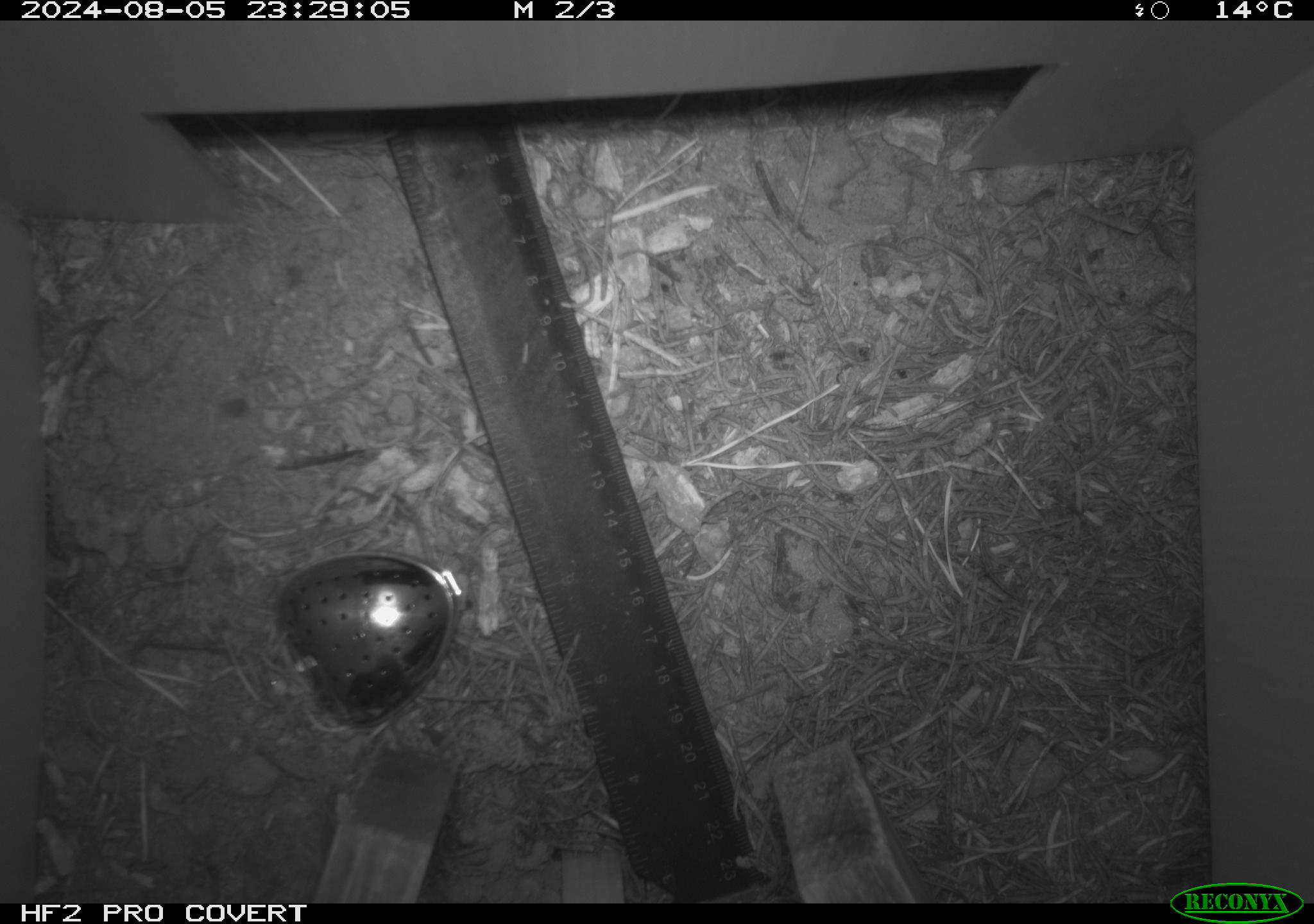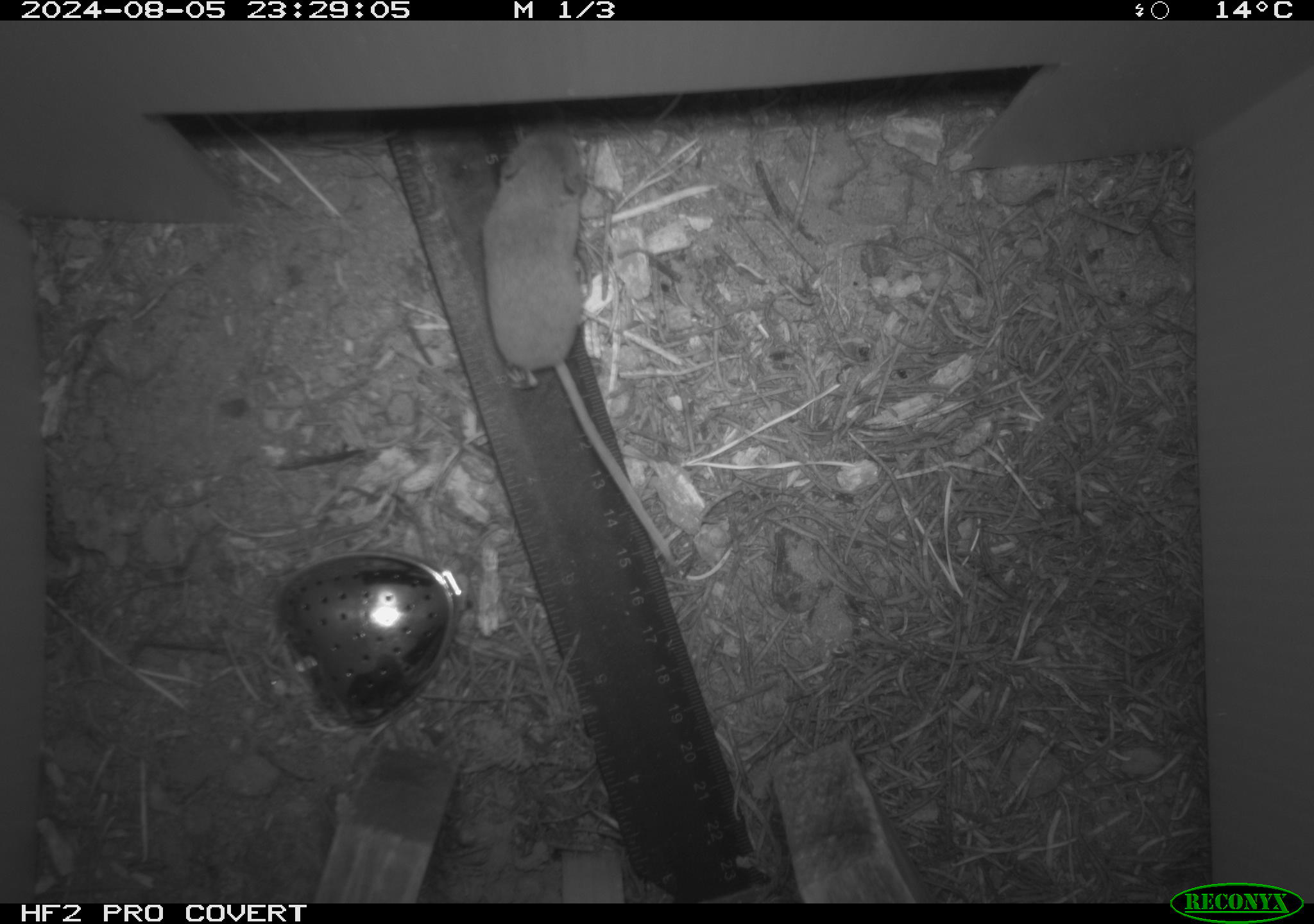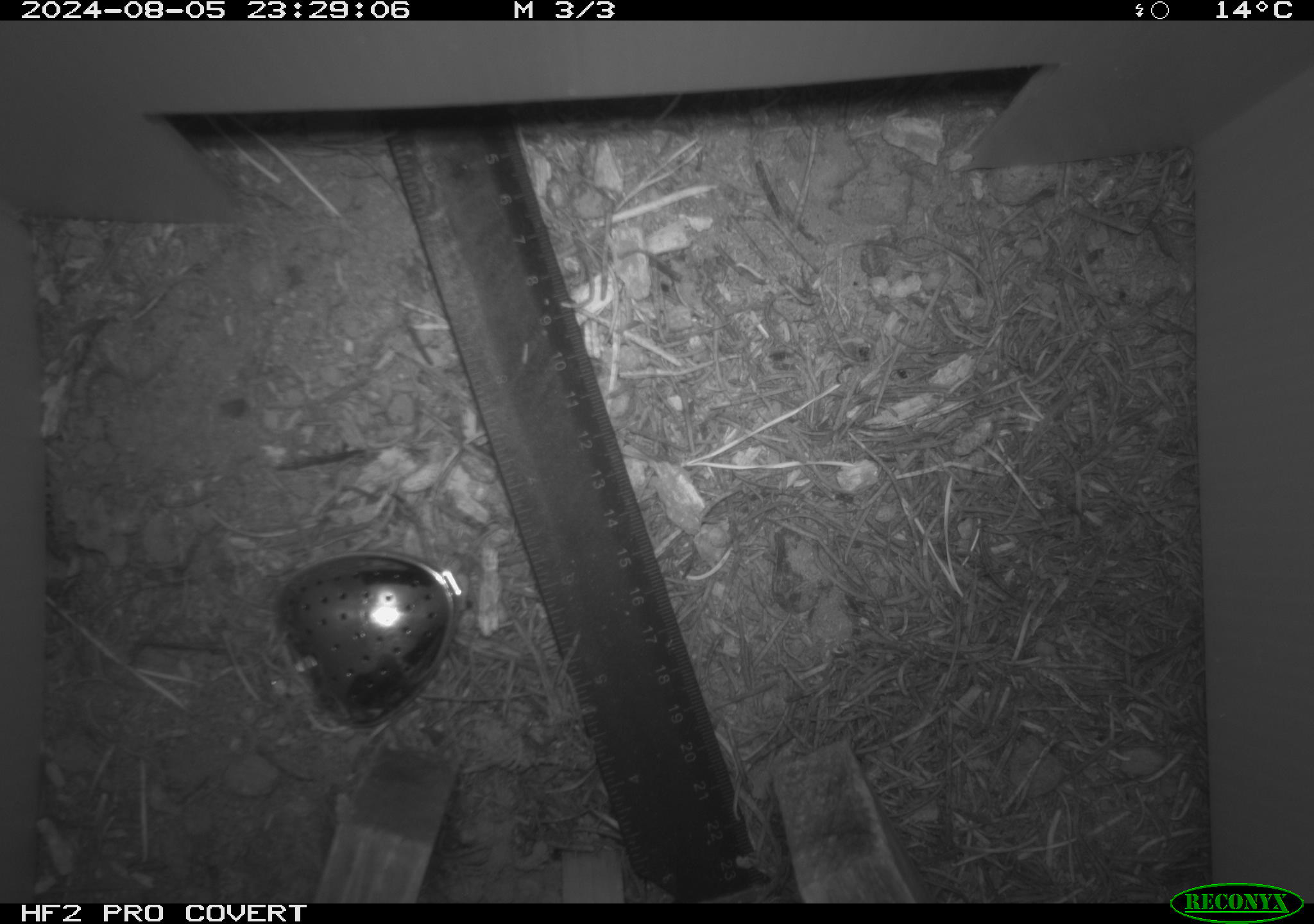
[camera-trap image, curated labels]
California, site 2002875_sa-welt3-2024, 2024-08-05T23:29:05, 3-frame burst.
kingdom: Animalia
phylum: Chordata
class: Mammalia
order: Eulipotyphla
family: Soricidae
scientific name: Soricidae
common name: shrews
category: soricidae family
Soricidae family (shrews) (Soricidae).